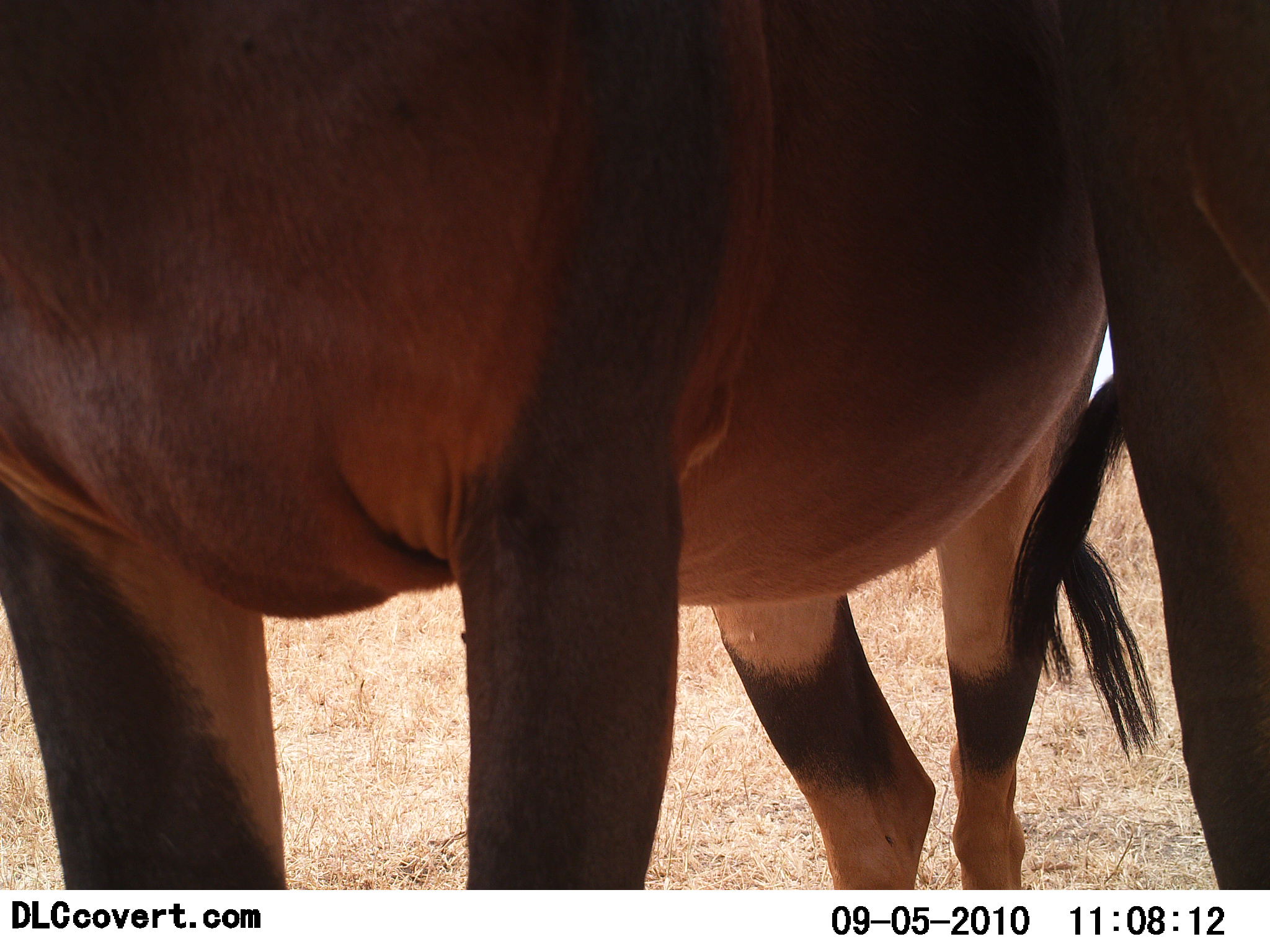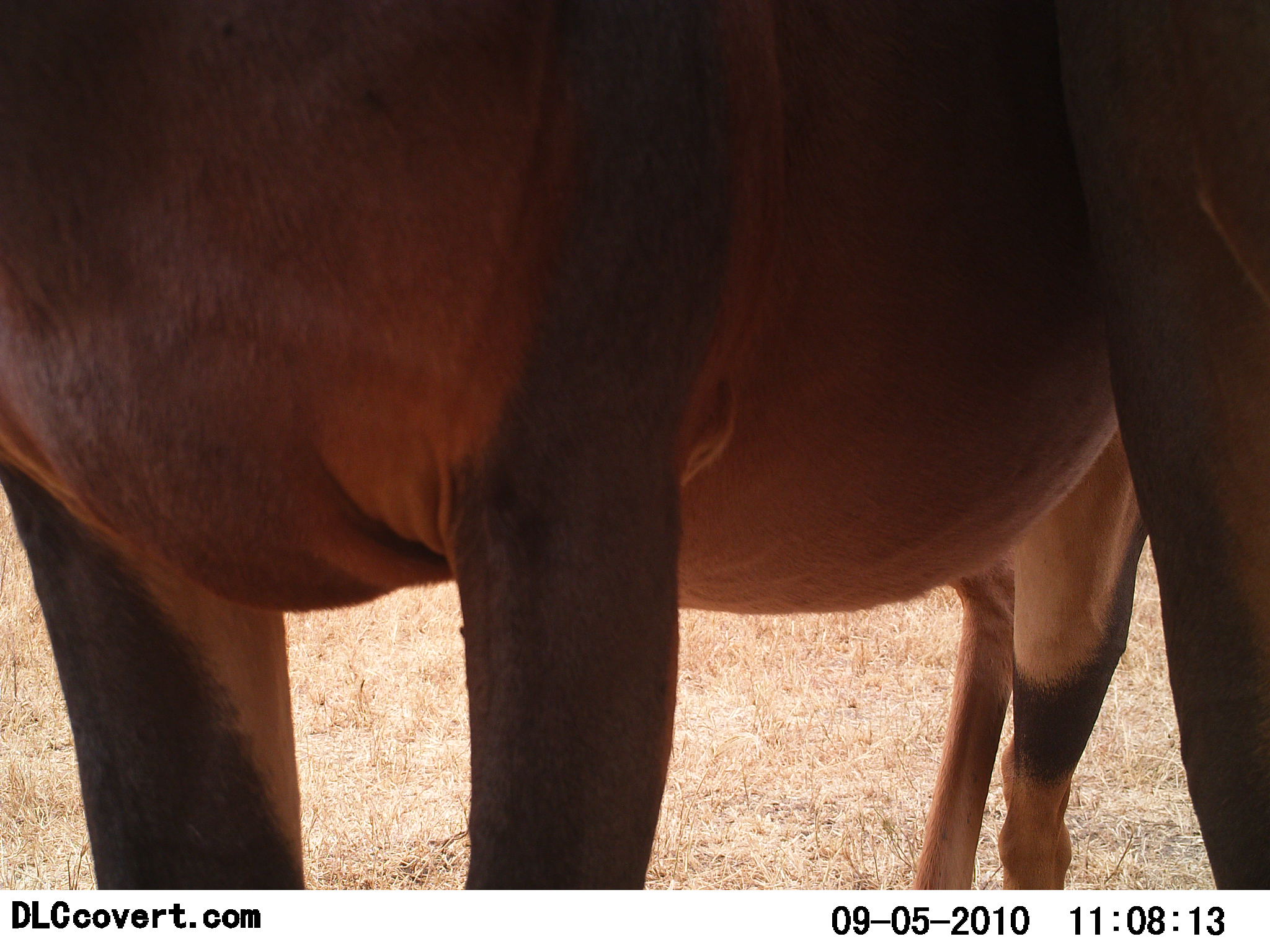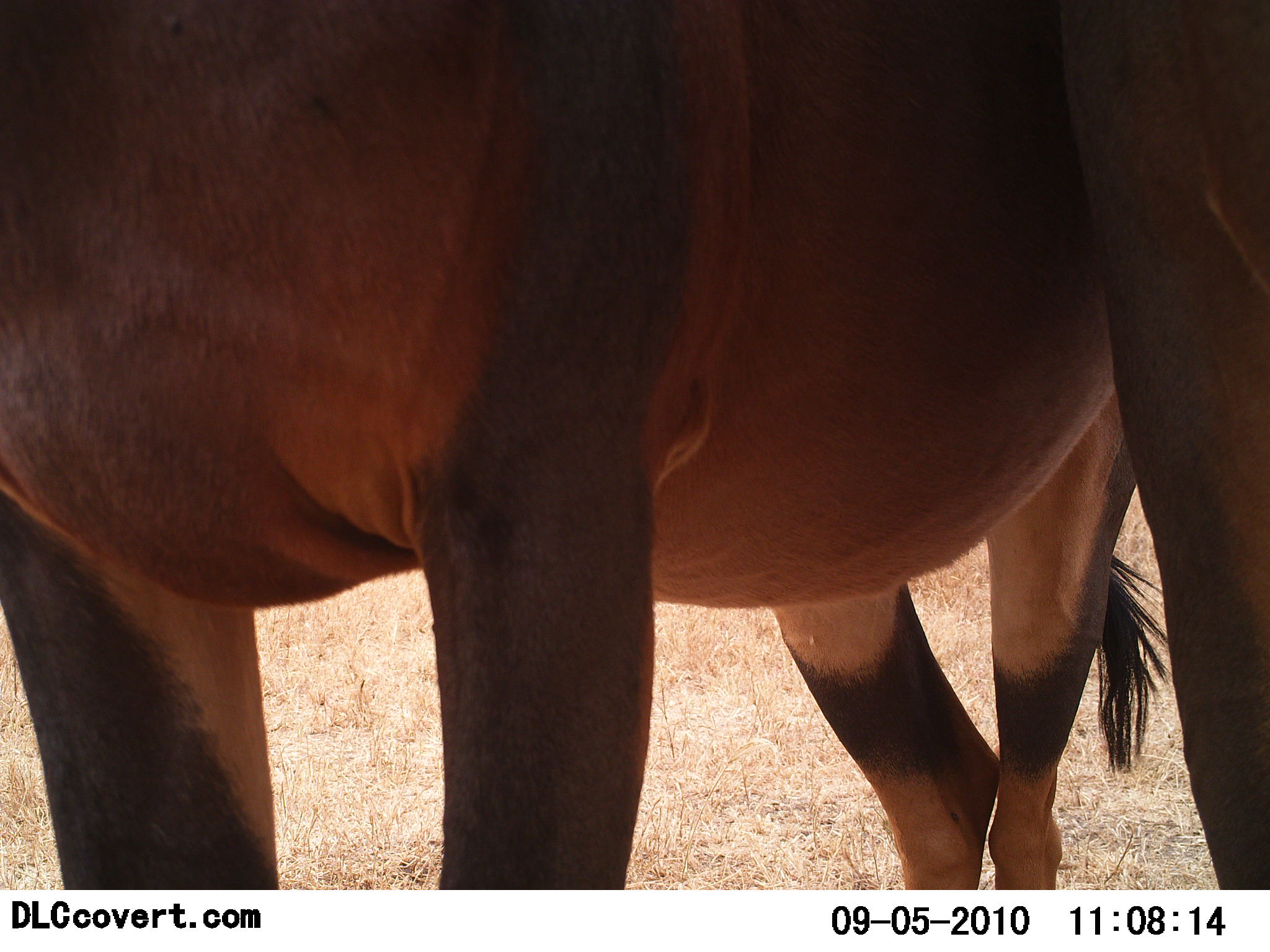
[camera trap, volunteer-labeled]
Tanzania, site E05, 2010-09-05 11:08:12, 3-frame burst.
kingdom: Animalia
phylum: Chordata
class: Mammalia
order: Artiodactyla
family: Bovidae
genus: Damaliscus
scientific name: Damaliscus lunatus jimela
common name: topi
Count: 2.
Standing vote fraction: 100%.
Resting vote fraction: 0%.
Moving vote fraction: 0%.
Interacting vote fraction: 0%.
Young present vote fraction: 0%.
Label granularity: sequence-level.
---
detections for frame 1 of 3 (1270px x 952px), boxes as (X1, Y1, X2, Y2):
animal: (0, 0, 1270, 888); (1032, 0, 1270, 888)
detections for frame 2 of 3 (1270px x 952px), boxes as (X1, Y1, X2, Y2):
animal: (2, 3, 1267, 893); (1052, 5, 1267, 890)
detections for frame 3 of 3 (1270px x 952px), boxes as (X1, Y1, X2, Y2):
animal: (1, 1, 1148, 891); (1043, 0, 1270, 891)